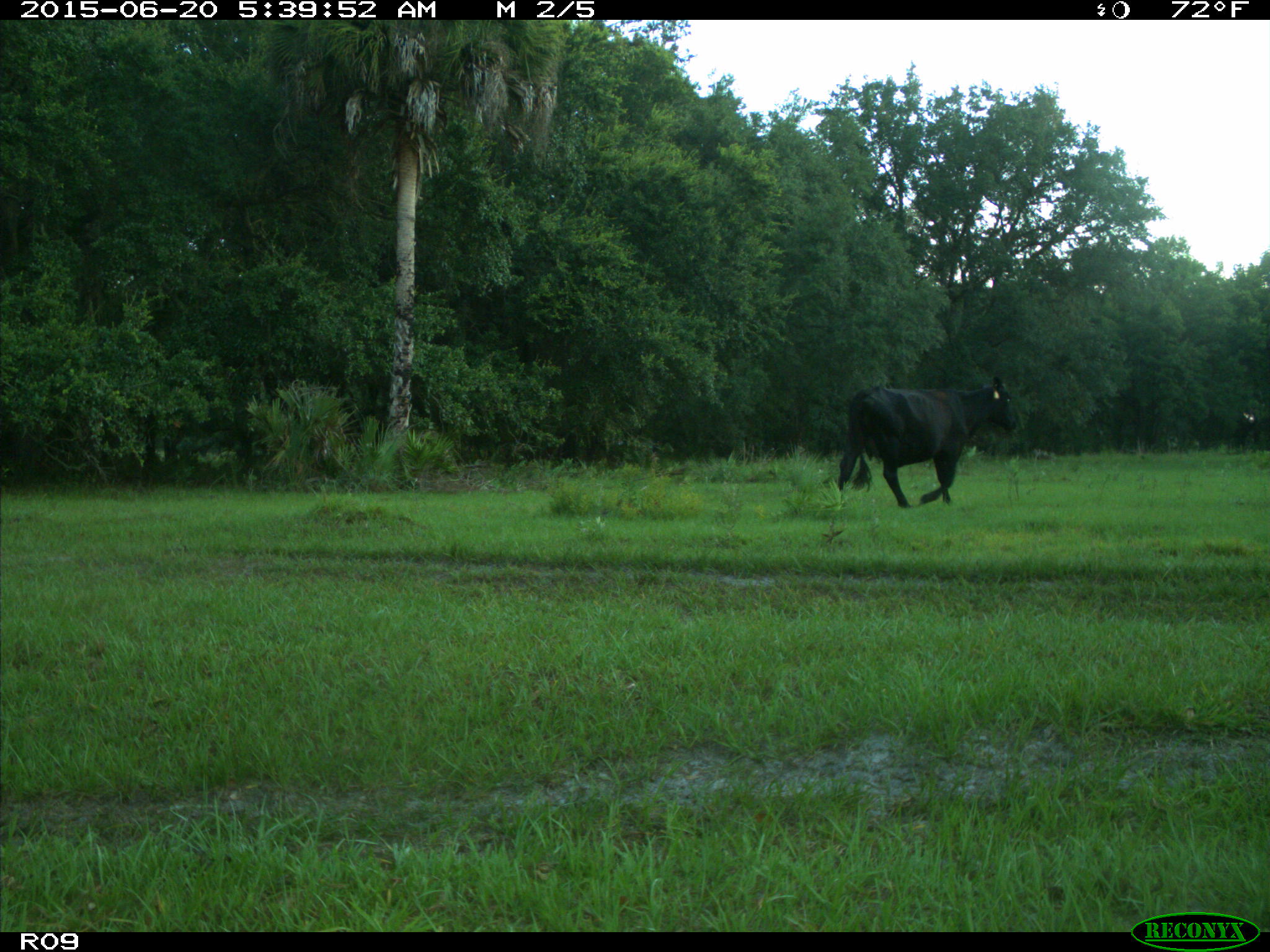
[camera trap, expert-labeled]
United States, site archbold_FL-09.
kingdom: Animalia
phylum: Chordata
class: Mammalia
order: Artiodactyla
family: Bovidae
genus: Bos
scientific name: Bos taurus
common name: domestic cow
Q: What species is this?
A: Bos taurus (domestic cow).